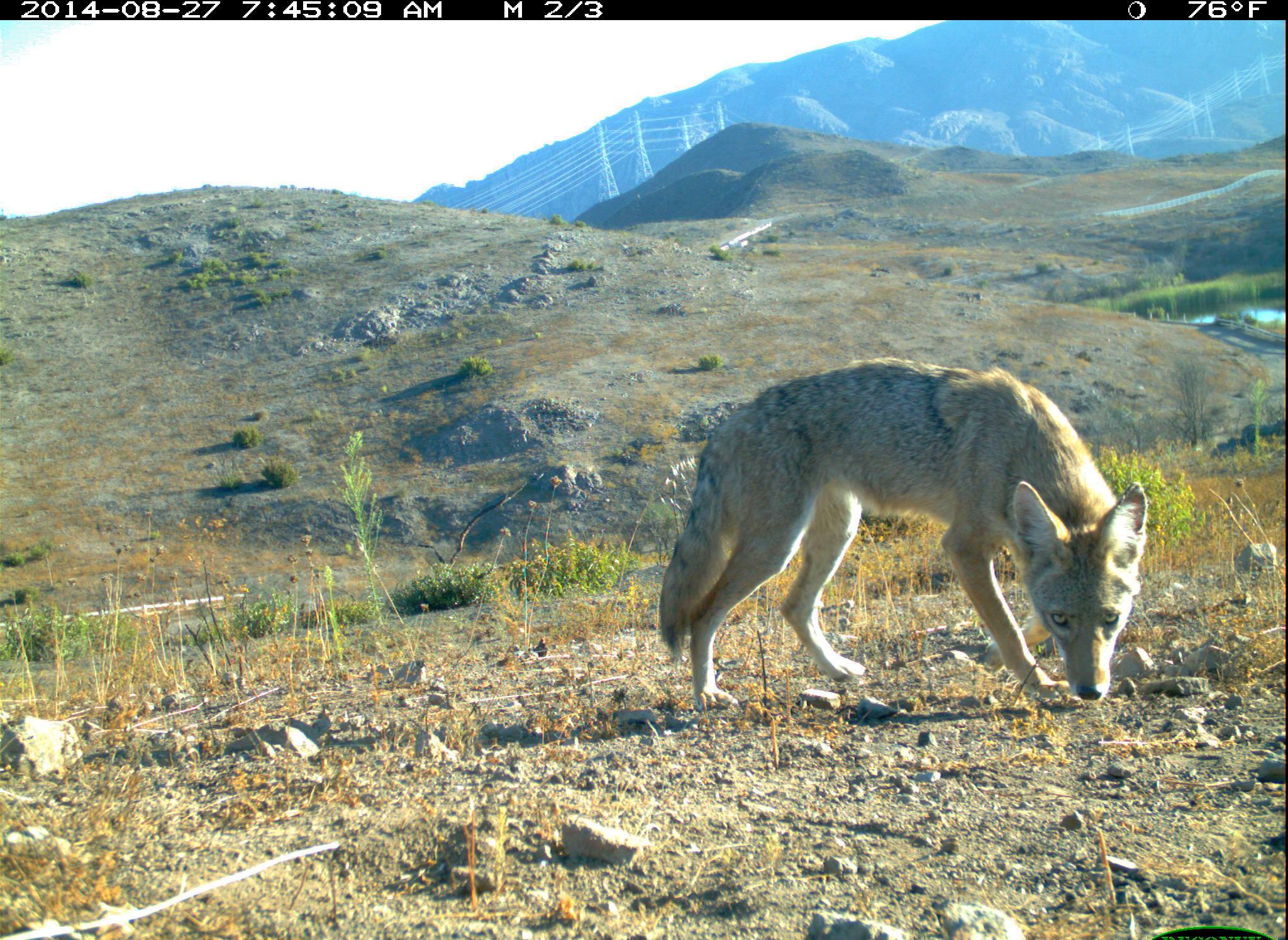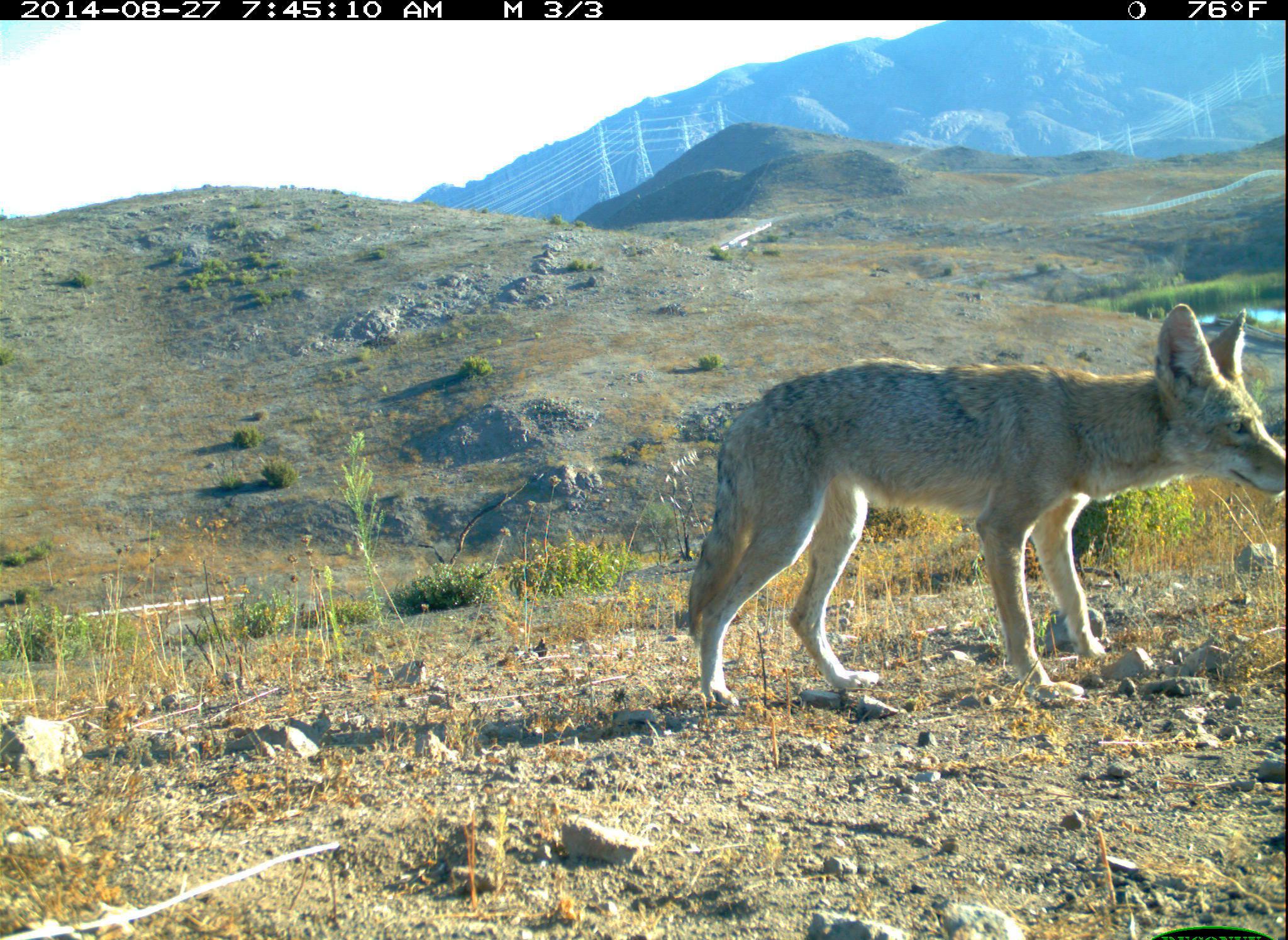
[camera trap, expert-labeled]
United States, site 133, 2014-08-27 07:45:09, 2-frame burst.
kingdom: Animalia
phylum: Chordata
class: Mammalia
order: Carnivora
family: Canidae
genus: Canis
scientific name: Canis latrans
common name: coyote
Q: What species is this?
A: Coyote (Canis latrans).